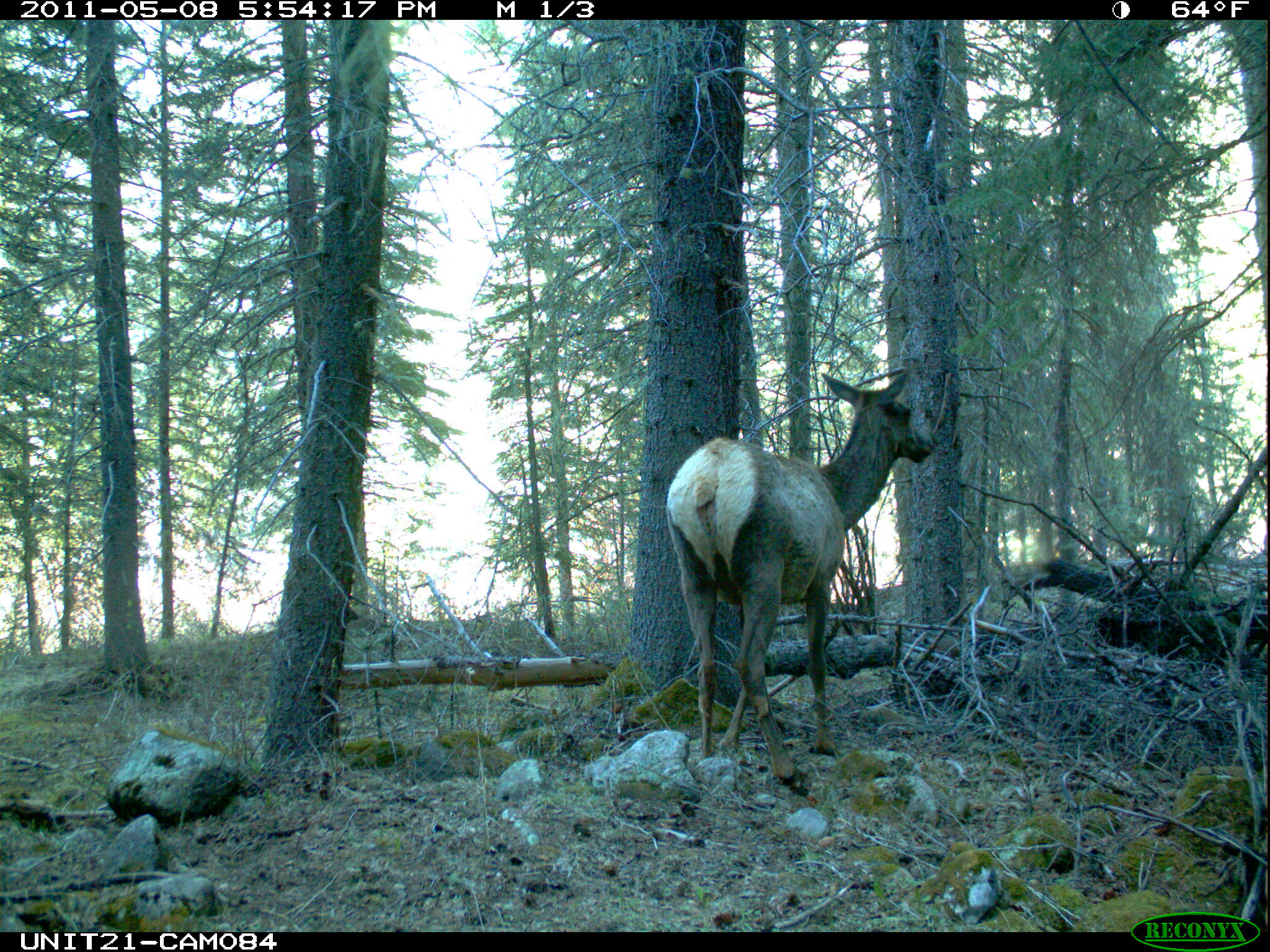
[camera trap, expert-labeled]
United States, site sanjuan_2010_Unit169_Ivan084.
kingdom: Animalia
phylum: Chordata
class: Mammalia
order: Artiodactyla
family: Cervidae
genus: Cervus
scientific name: Cervus elaphus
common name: red deer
Cervus elaphus (red deer).